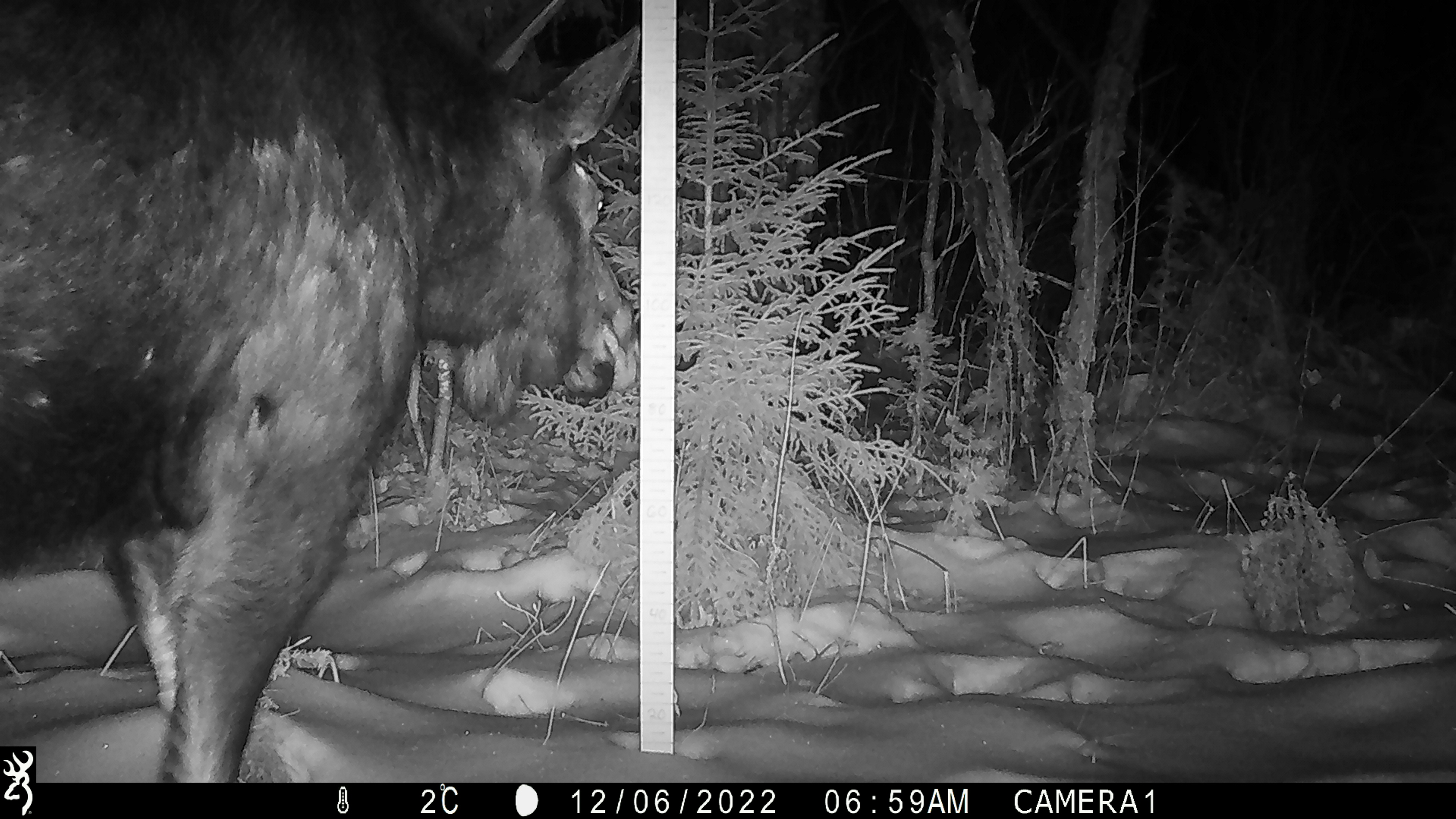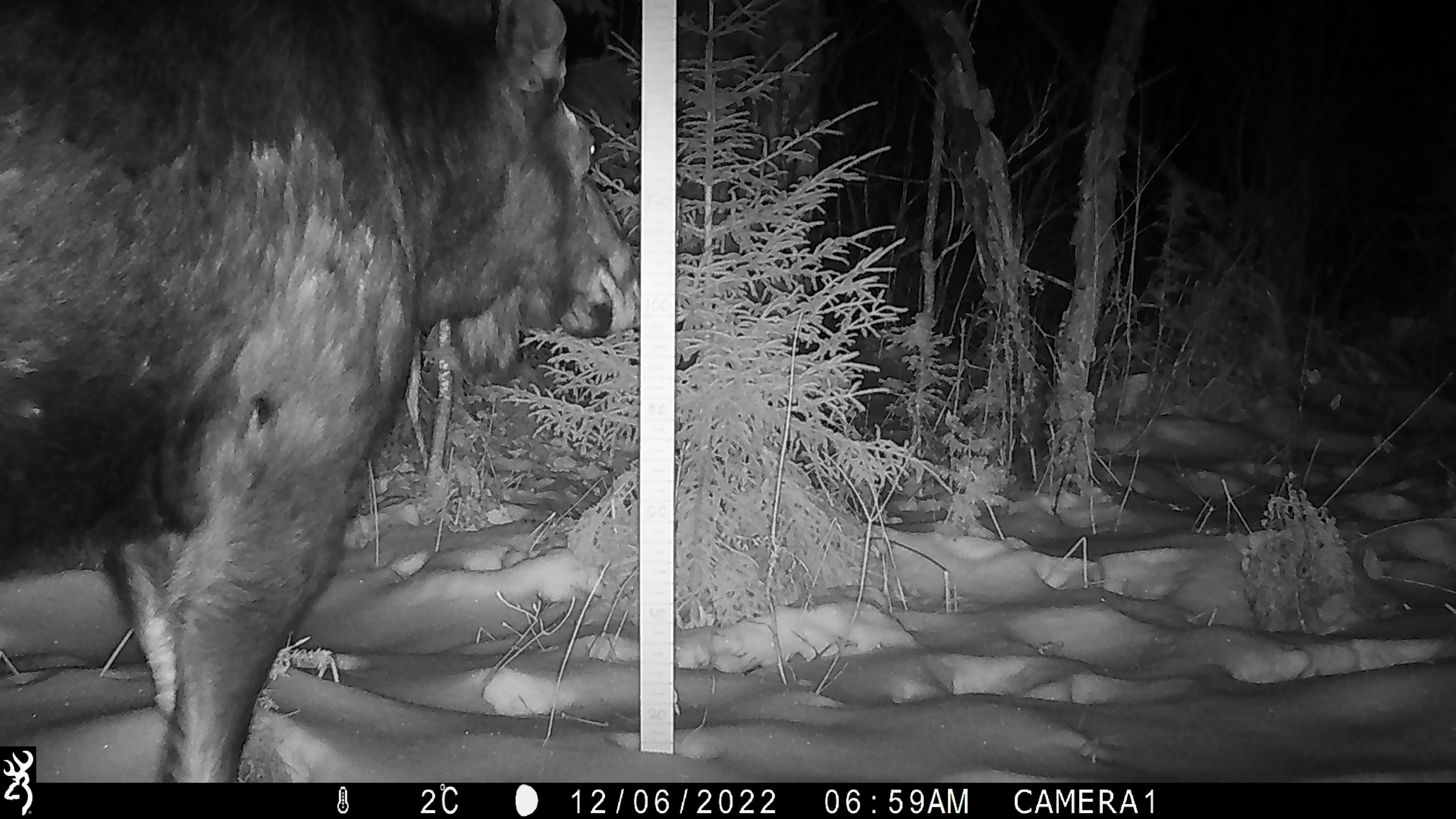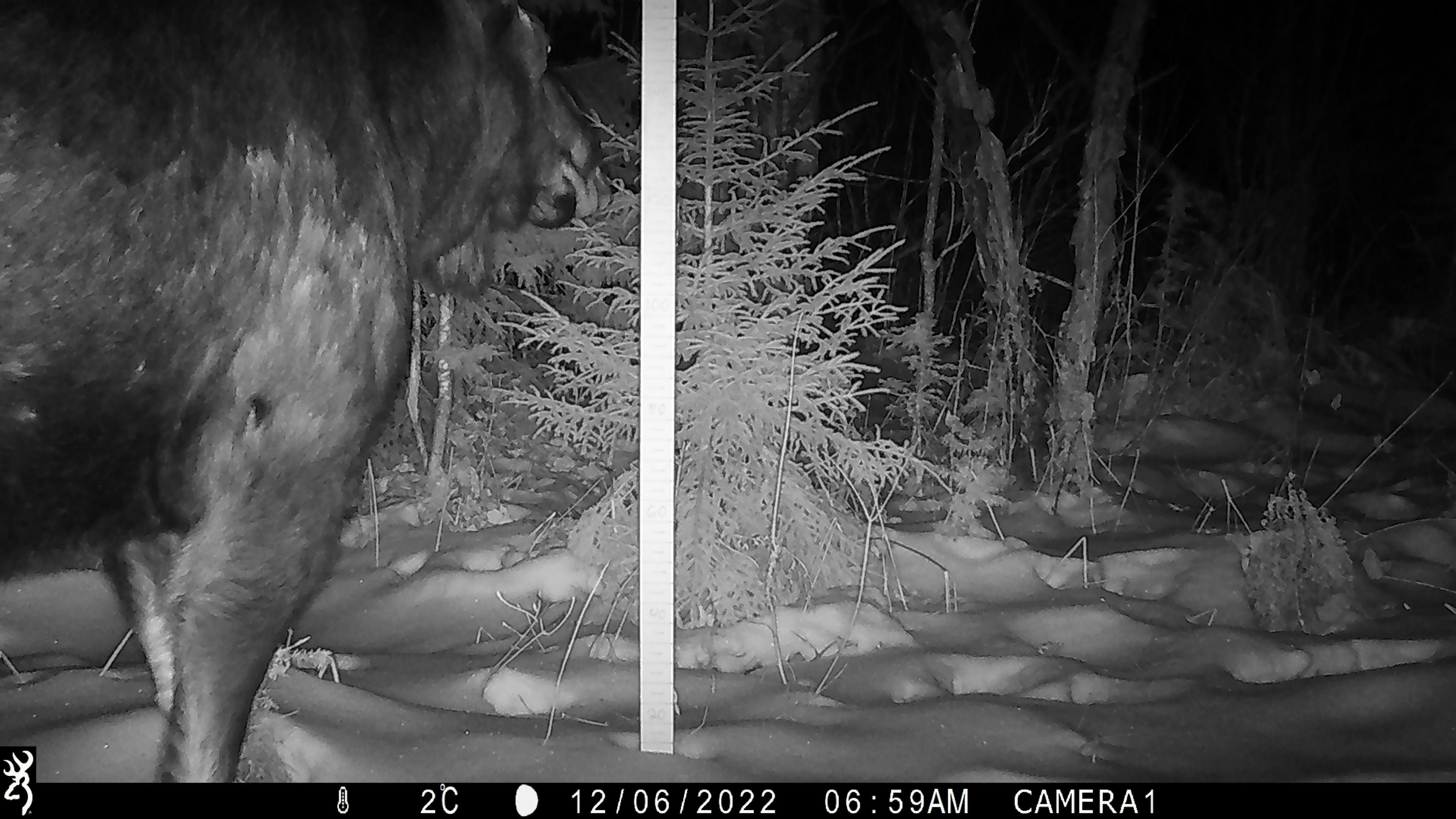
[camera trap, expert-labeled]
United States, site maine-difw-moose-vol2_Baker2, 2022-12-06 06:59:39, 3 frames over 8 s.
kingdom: Animalia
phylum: Chordata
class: Mammalia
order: Artiodactyla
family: Cervidae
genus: Alces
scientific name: Alces alces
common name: moose